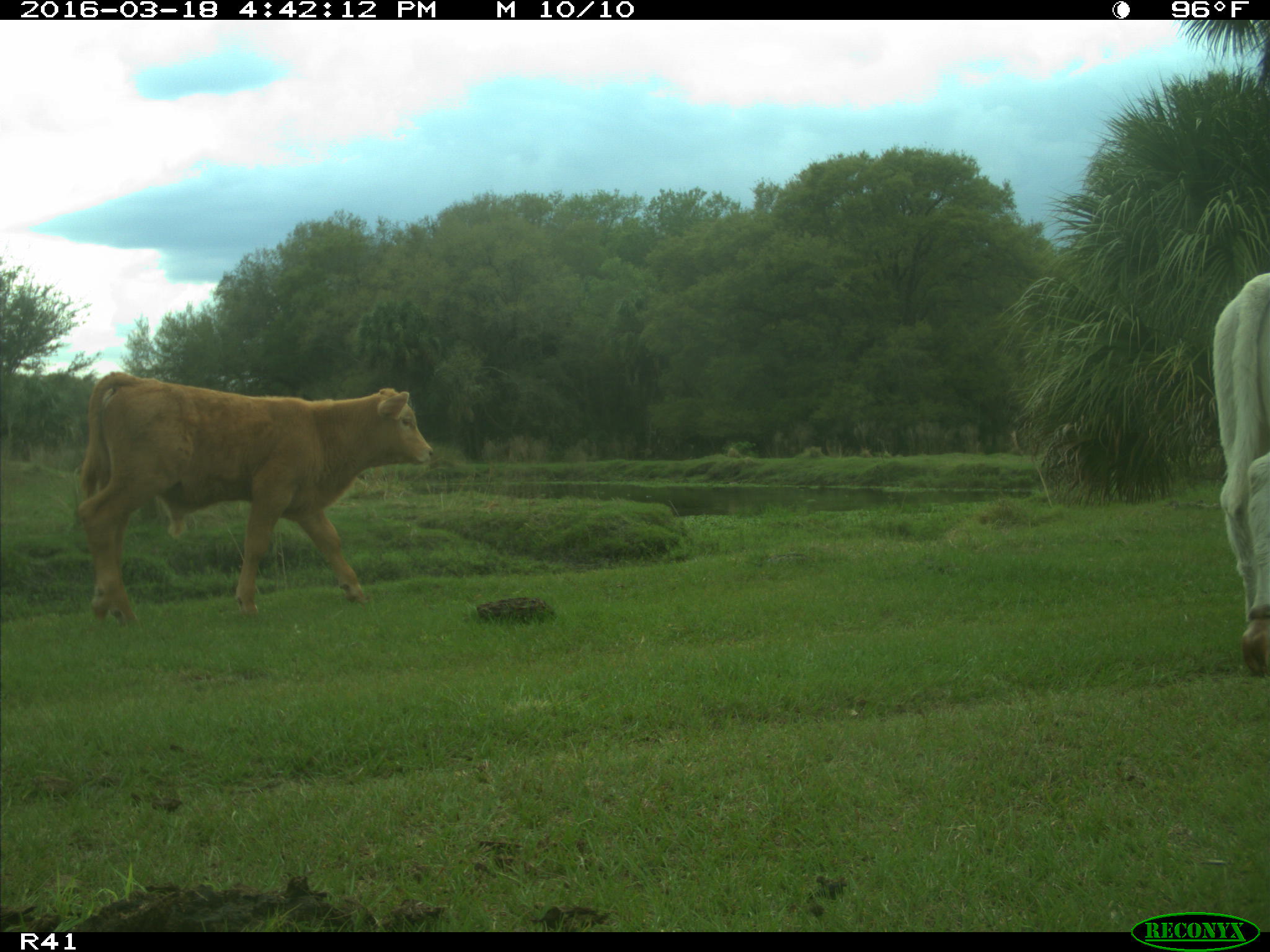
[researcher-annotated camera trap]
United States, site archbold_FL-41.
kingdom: Animalia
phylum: Chordata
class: Mammalia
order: Artiodactyla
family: Bovidae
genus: Bos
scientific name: Bos taurus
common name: domestic cow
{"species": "Bos taurus (domestic cow)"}